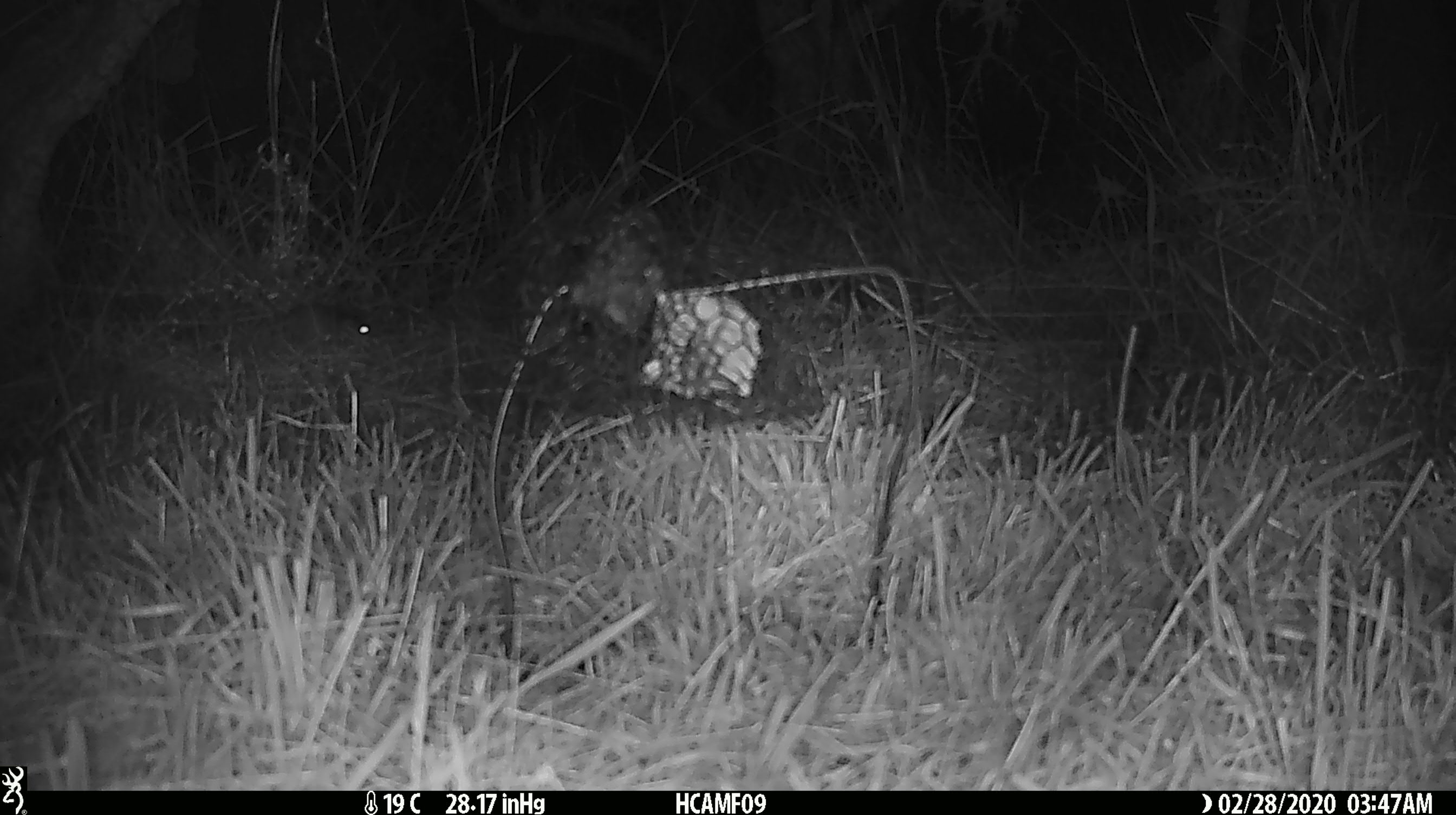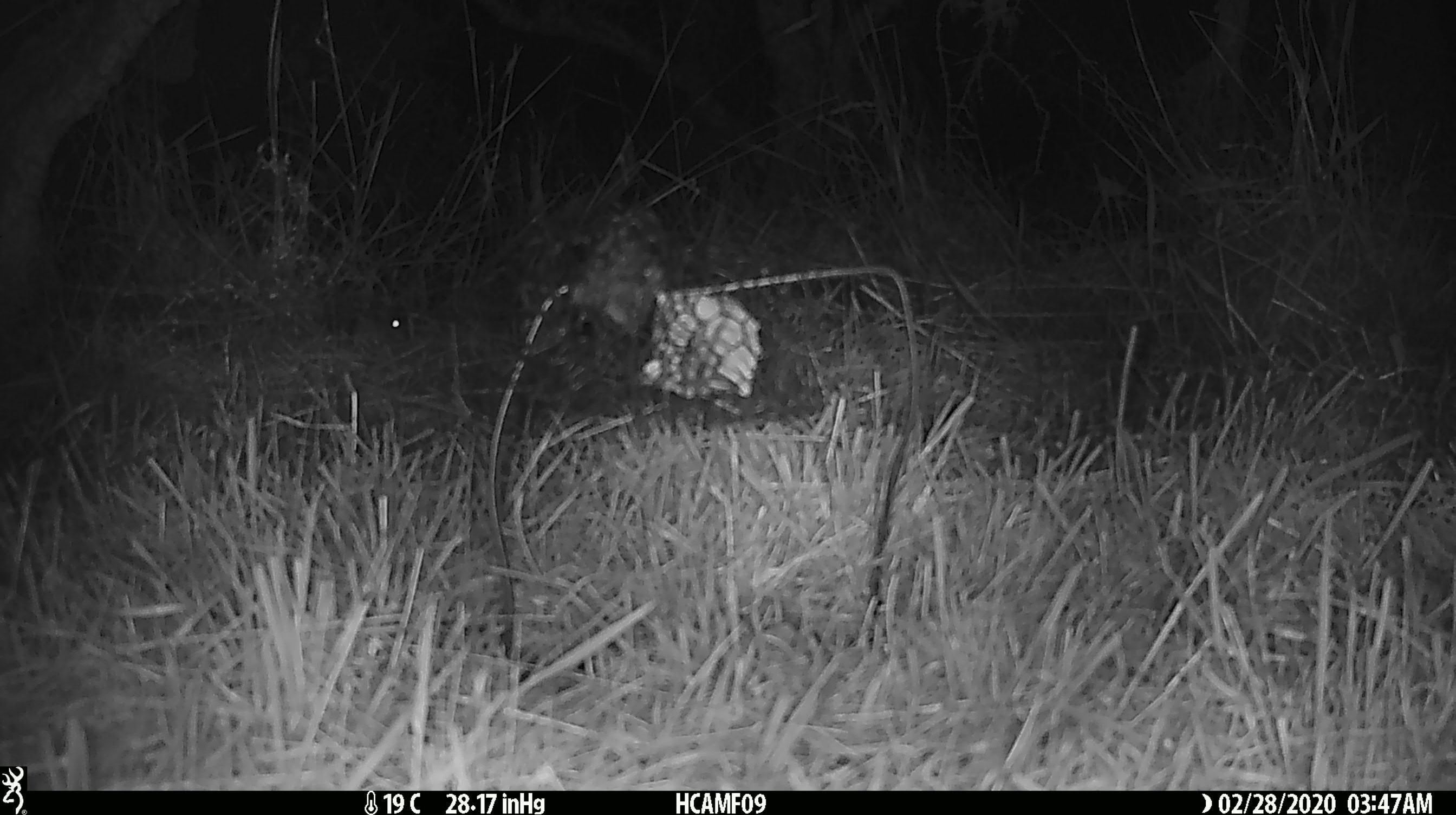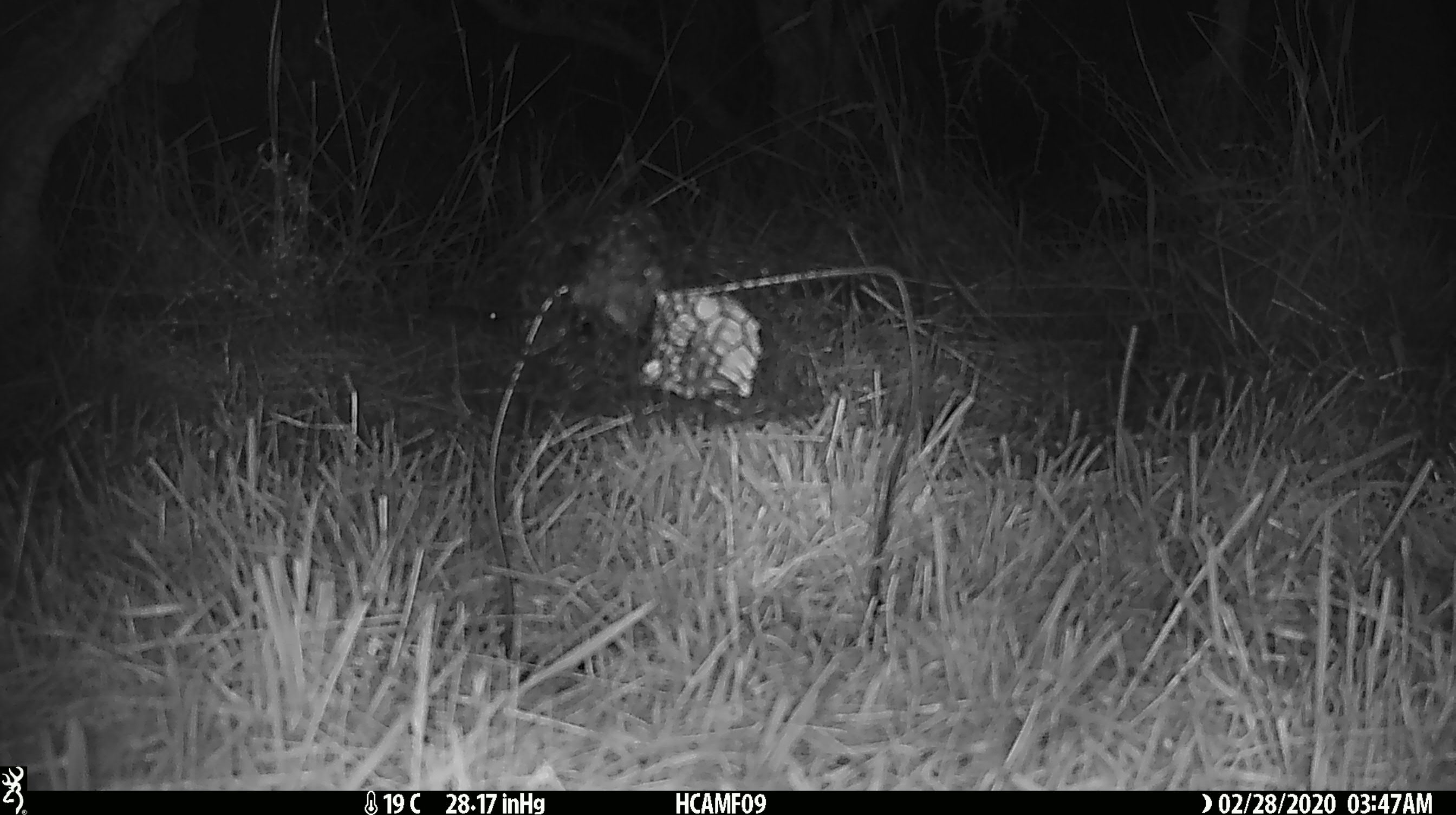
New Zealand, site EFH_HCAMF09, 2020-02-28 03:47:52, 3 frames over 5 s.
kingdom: Animalia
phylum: Chordata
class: Mammalia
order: Rodentia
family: Muridae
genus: Mus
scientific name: Mus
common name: mouse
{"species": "mouse (Mus)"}